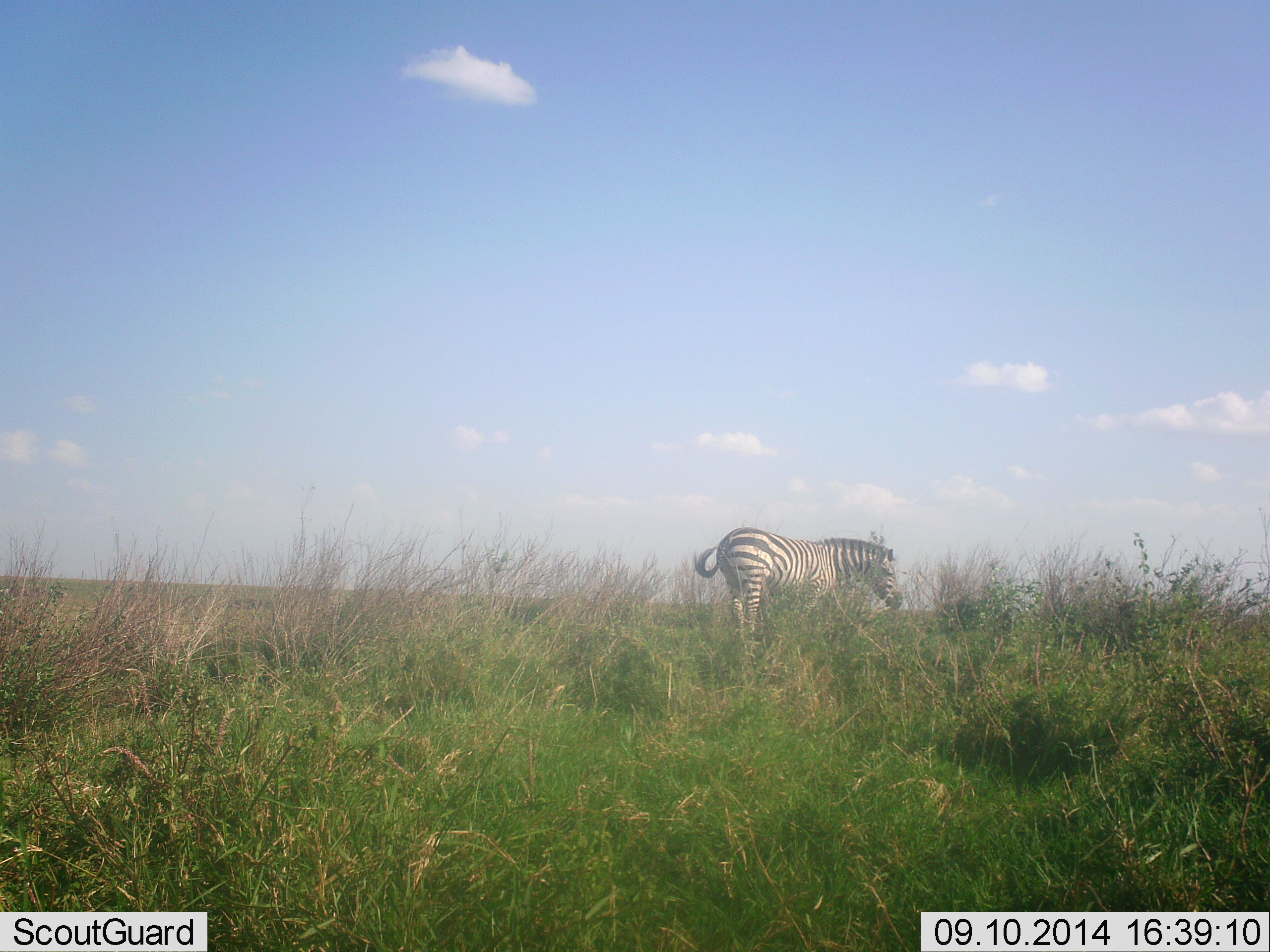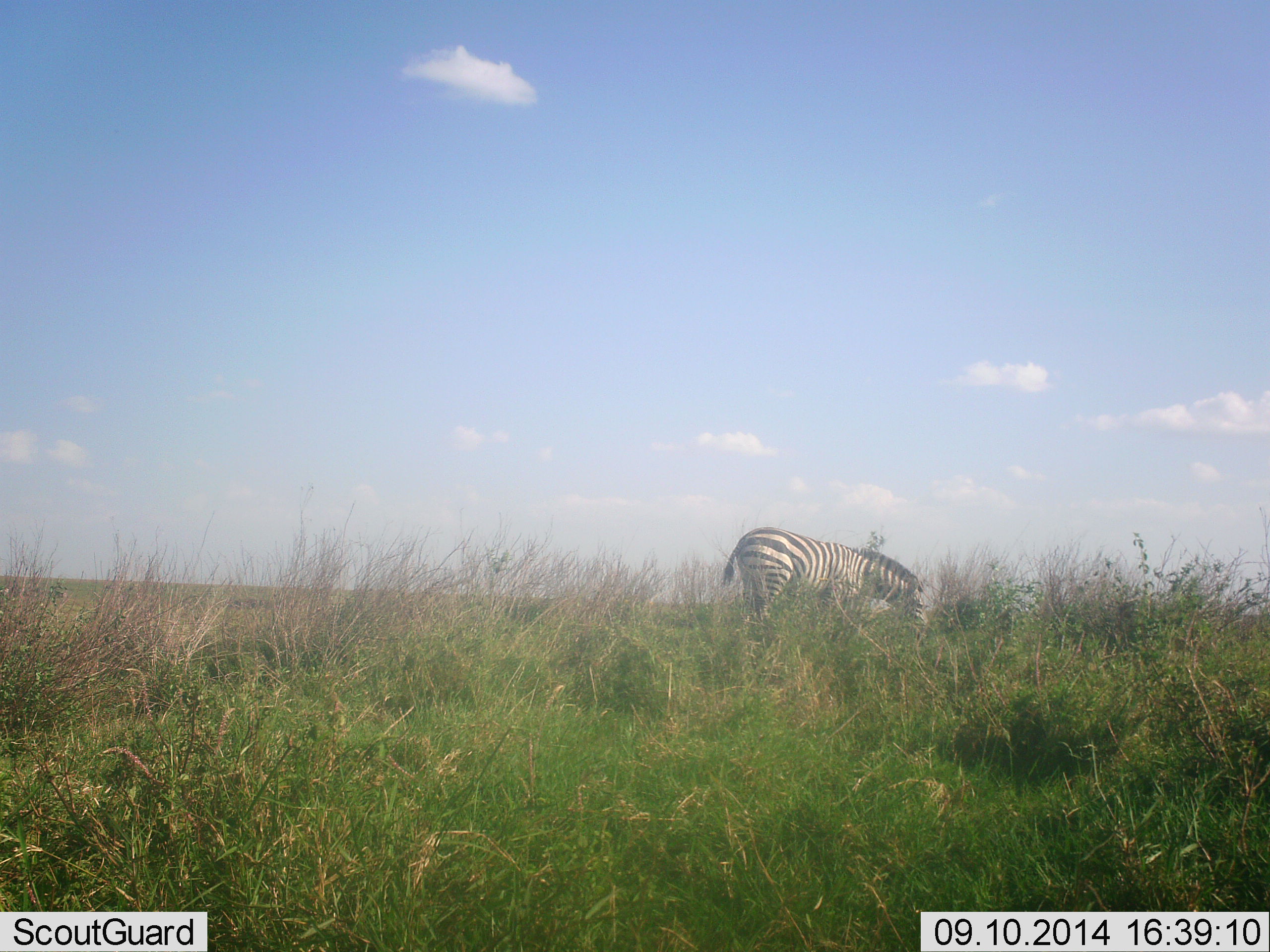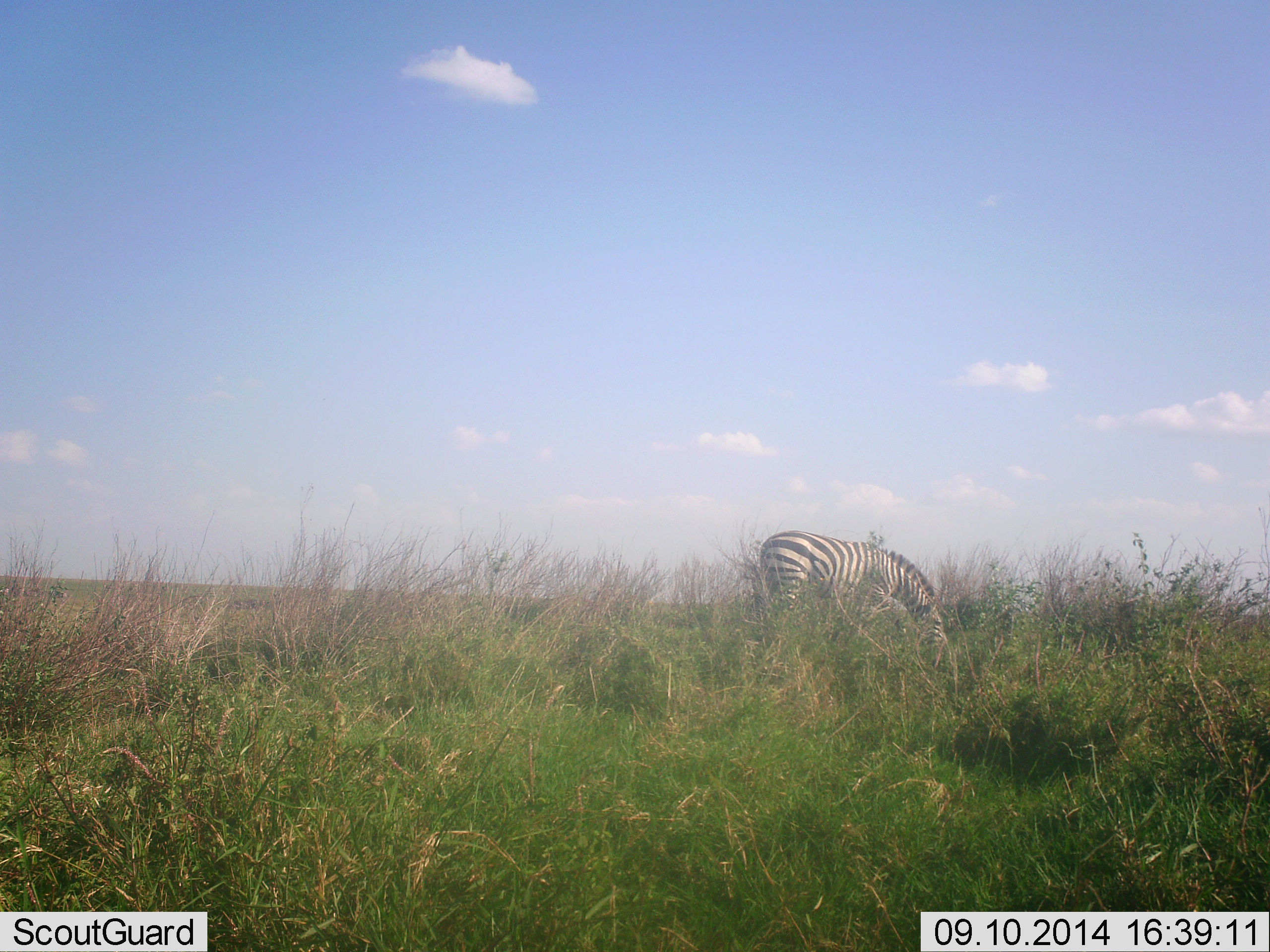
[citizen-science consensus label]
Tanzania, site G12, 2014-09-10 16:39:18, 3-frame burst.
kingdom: Animalia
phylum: Chordata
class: Mammalia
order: Perissodactyla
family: Equidae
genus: Equus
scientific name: Equus quagga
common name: plains zebra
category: zebra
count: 1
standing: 10%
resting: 0%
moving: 10%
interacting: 0%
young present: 0%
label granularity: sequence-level